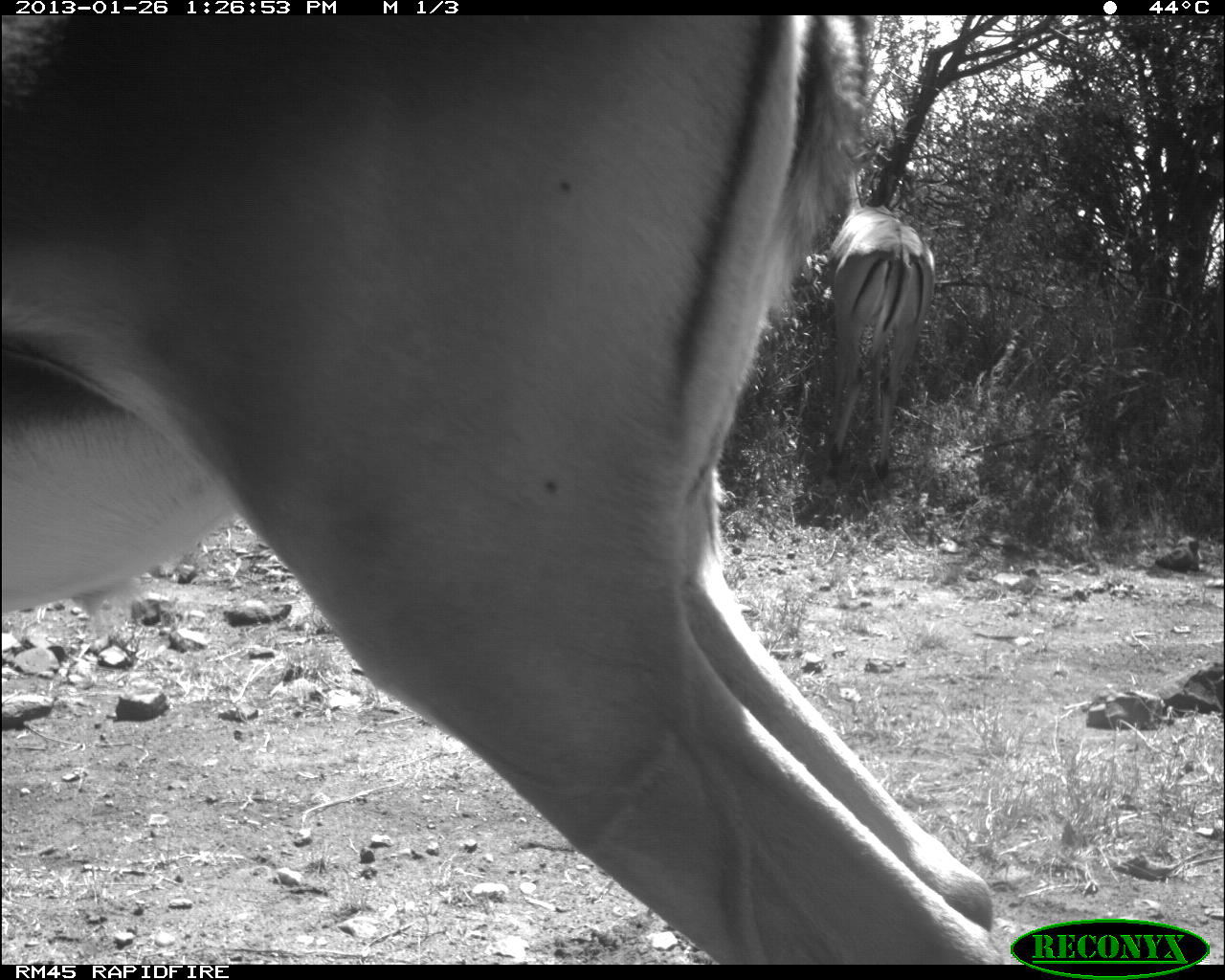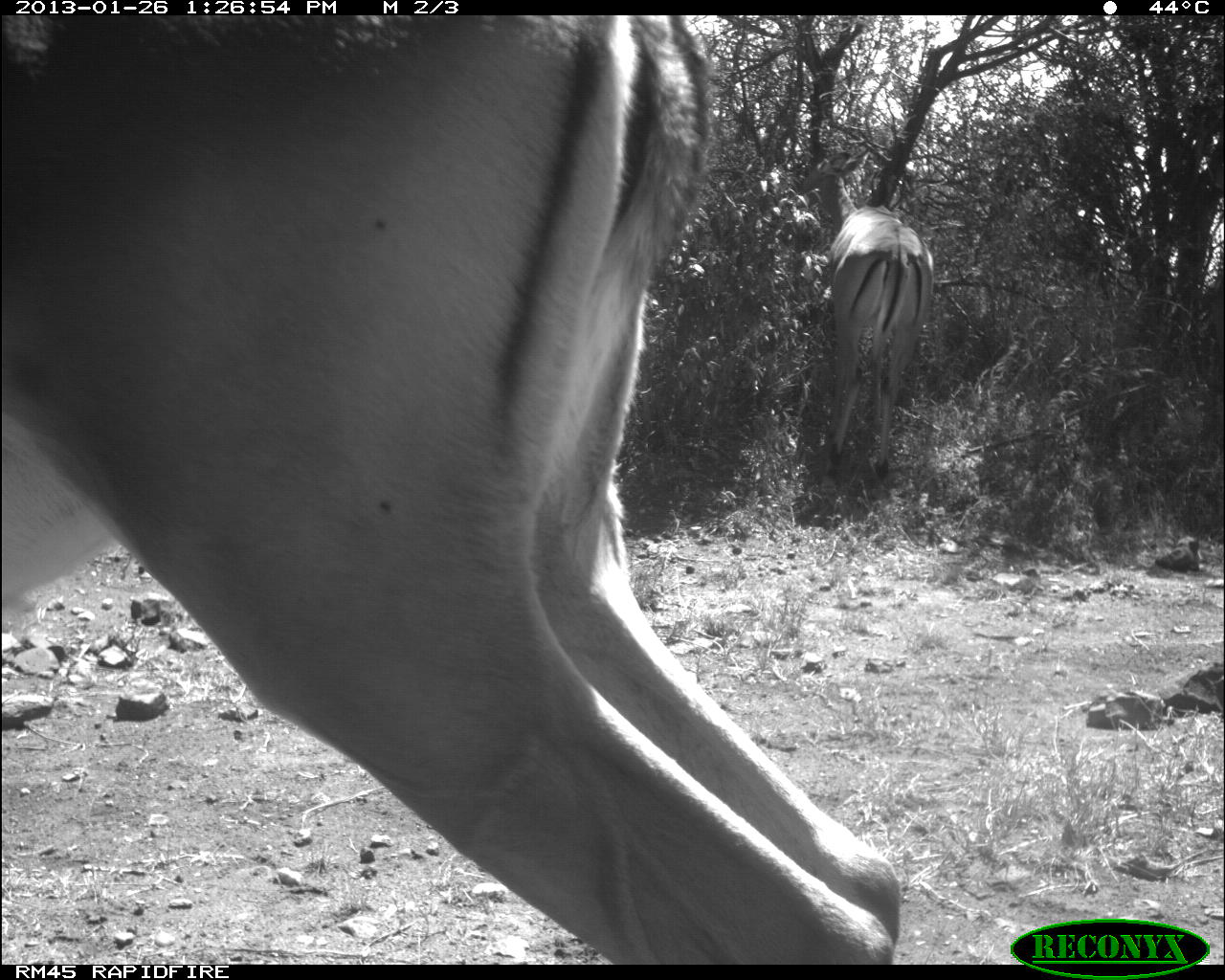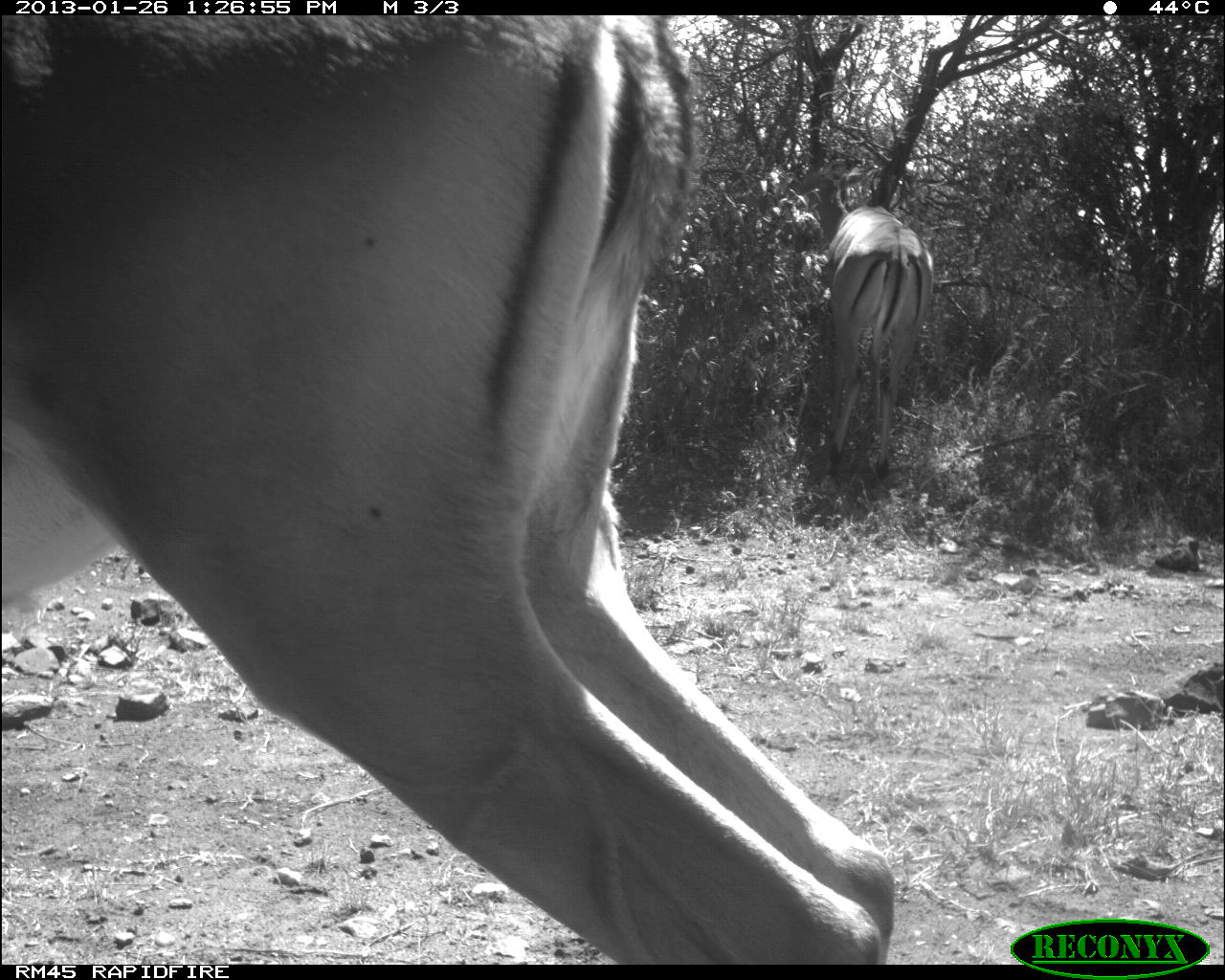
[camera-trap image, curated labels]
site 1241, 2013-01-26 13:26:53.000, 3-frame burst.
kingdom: Animalia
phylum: Chordata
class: Mammalia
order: Artiodactyla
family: Bovidae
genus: Aepyceros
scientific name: Aepyceros melampus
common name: impala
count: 2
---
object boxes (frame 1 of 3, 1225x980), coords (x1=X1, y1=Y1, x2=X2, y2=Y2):
aepyceros melampus: (x1=0, y1=13, x2=1005, y2=967); (x1=820, y1=199, x2=939, y2=483)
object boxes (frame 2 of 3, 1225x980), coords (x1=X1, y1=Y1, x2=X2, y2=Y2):
aepyceros melampus: (x1=2, y1=17, x2=911, y2=967); (x1=828, y1=182, x2=934, y2=475)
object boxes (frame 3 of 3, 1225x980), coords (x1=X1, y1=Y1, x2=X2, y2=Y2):
aepyceros melampus: (x1=2, y1=12, x2=895, y2=966); (x1=791, y1=160, x2=935, y2=480)